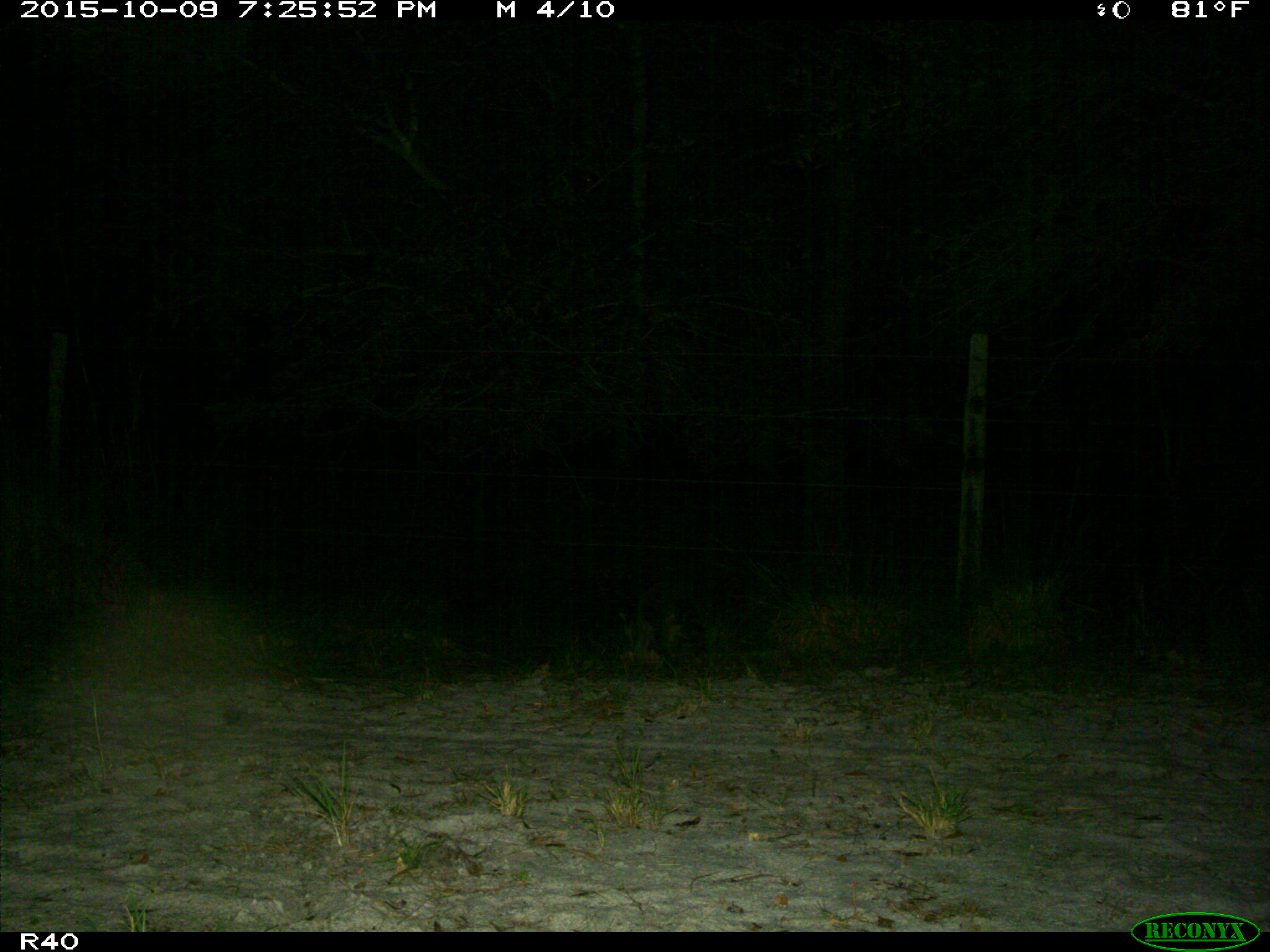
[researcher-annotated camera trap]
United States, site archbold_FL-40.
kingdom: Animalia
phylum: Chordata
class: Mammalia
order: Carnivora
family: Procyonidae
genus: Procyon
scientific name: Procyon lotor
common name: common raccoon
Procyon lotor (common raccoon).